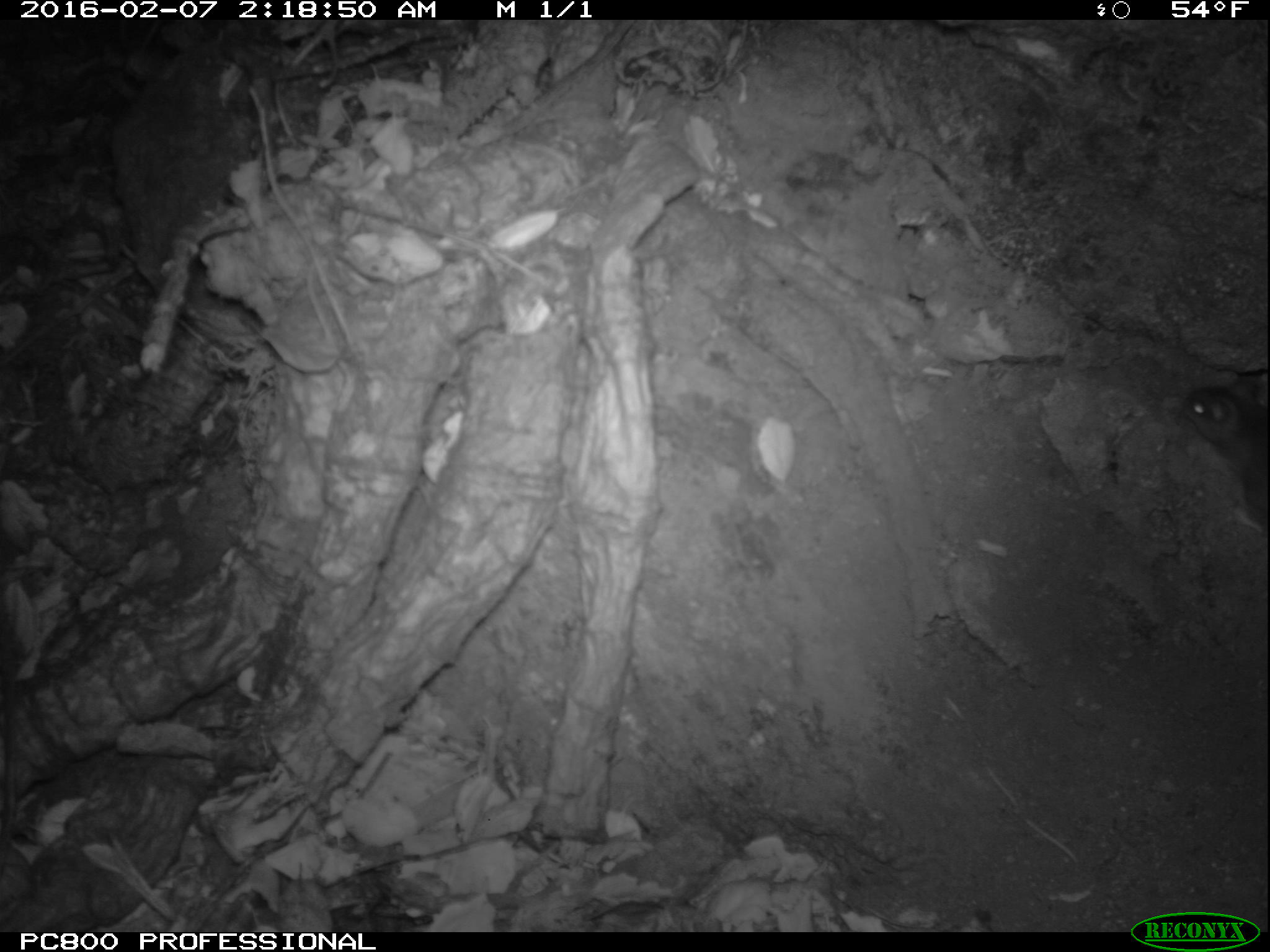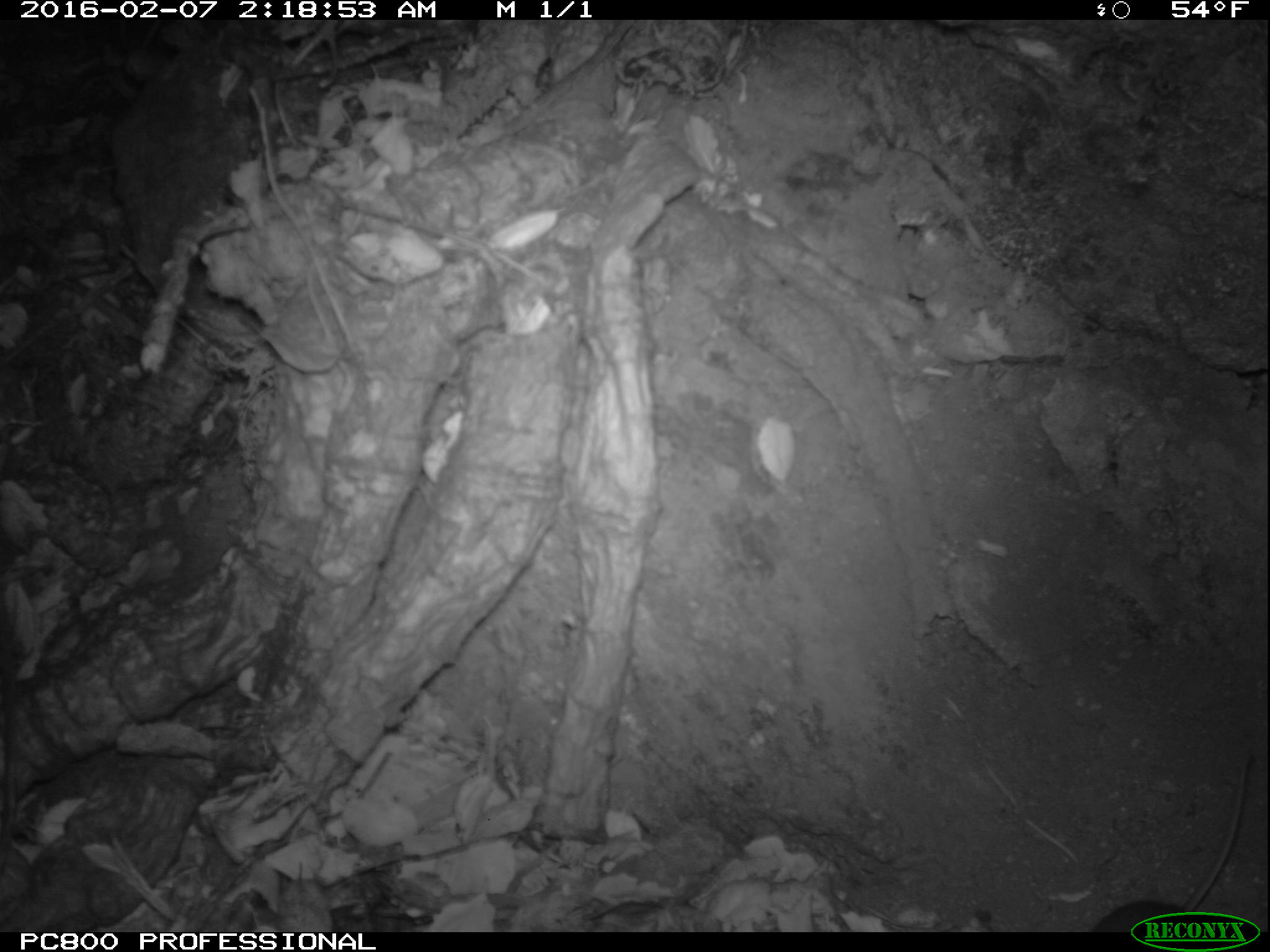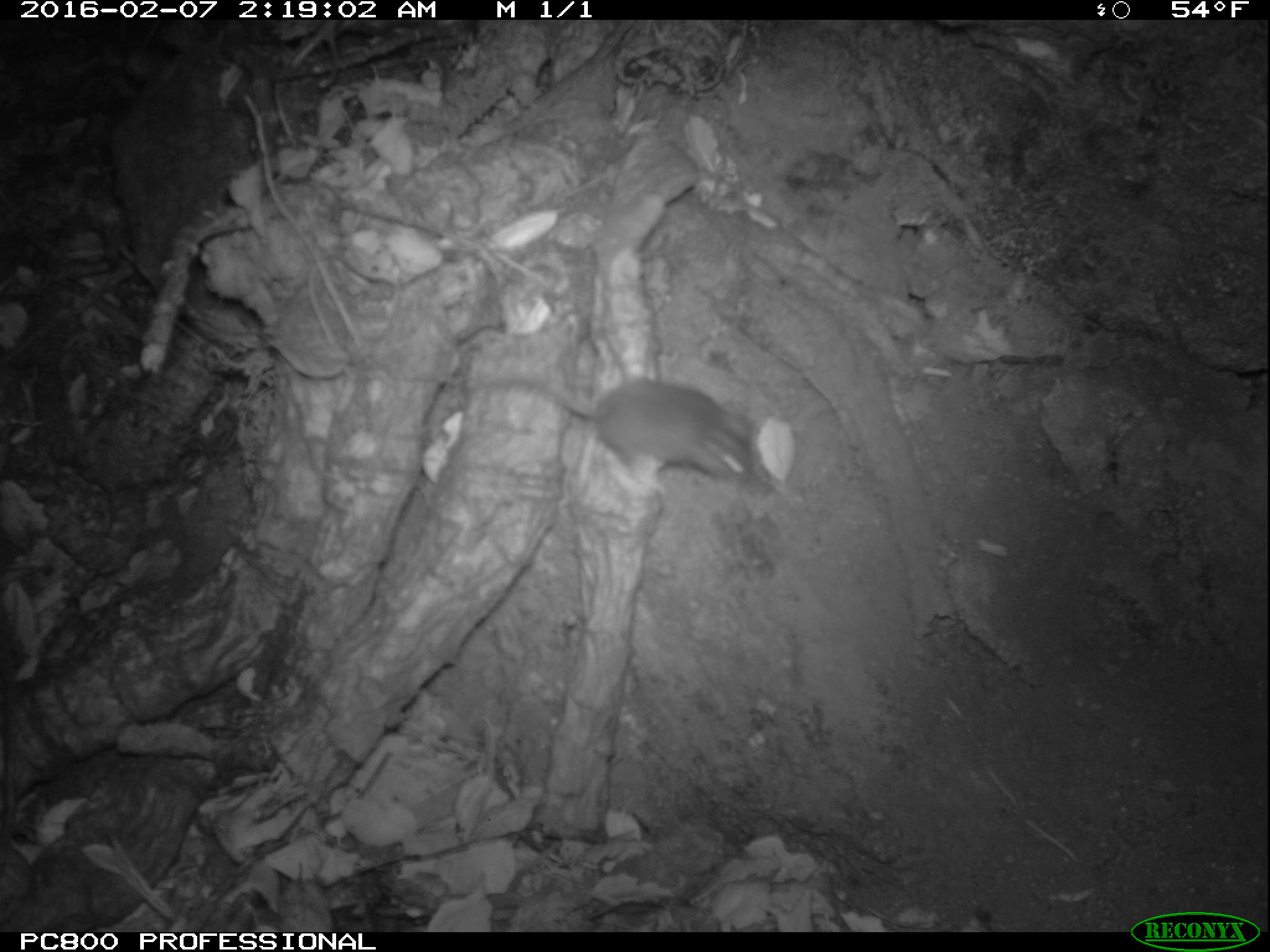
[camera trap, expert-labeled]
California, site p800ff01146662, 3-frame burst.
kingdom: Animalia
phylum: Chordata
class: Mammalia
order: Rodentia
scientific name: Rodentia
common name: rodent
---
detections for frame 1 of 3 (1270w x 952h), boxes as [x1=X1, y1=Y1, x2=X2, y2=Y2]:
rodent: [x1=1181, y1=379, x2=1268, y2=536]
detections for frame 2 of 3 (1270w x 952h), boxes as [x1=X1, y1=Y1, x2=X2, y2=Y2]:
rodent: [x1=1091, y1=751, x2=1251, y2=932]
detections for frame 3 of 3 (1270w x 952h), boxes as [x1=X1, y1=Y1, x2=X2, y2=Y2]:
rodent: [x1=482, y1=377, x2=765, y2=485]